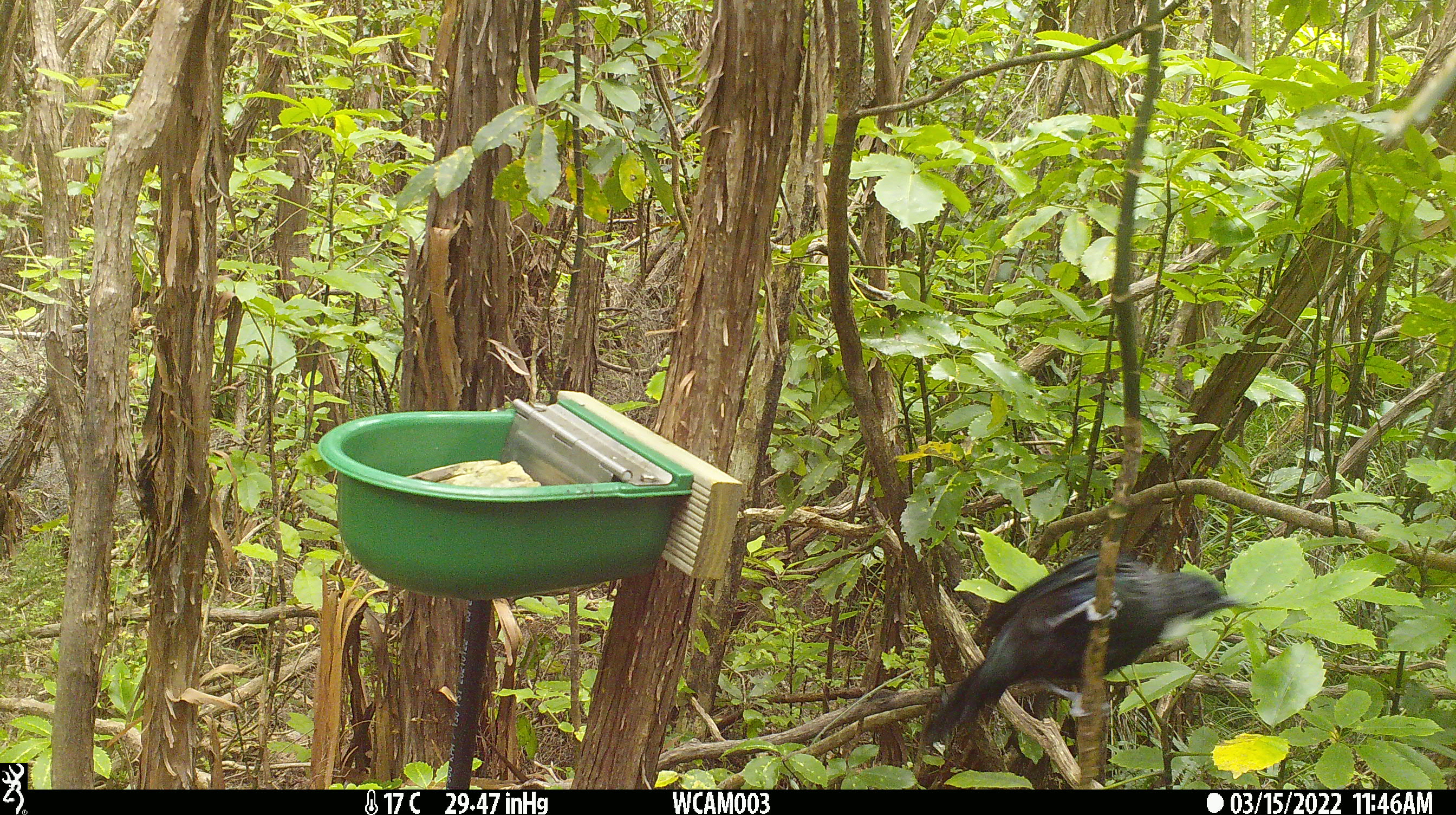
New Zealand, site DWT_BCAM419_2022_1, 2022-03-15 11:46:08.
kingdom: Animalia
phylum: Chordata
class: Aves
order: Passeriformes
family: Meliphagidae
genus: Prosthemadera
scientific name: Prosthemadera novaeseelandiae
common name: tui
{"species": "tui (Prosthemadera novaeseelandiae)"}